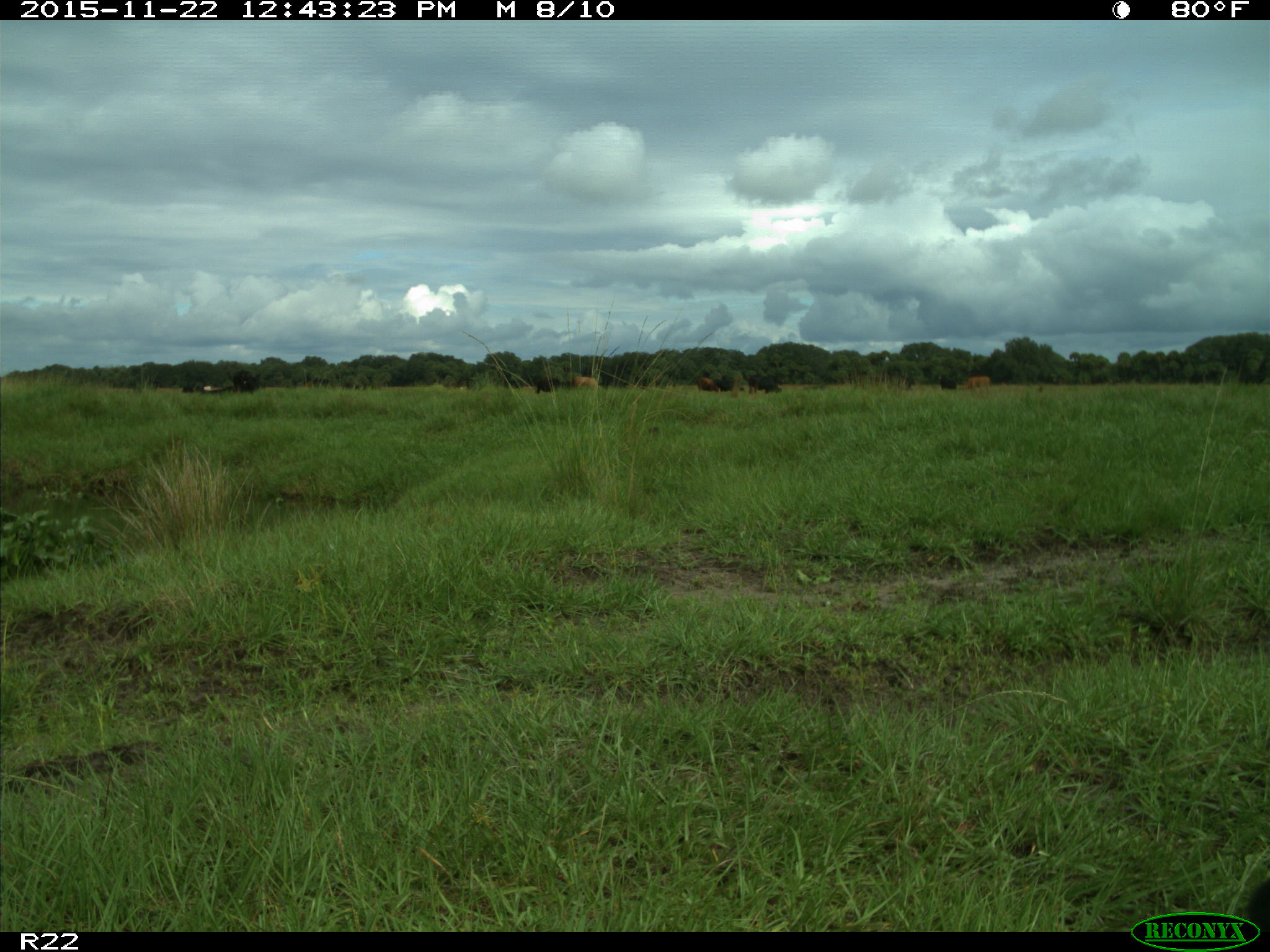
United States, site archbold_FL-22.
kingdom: Animalia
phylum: Chordata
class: Mammalia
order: Artiodactyla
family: Bovidae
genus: Bos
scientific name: Bos taurus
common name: domestic cow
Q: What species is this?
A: Bos taurus (domestic cow).